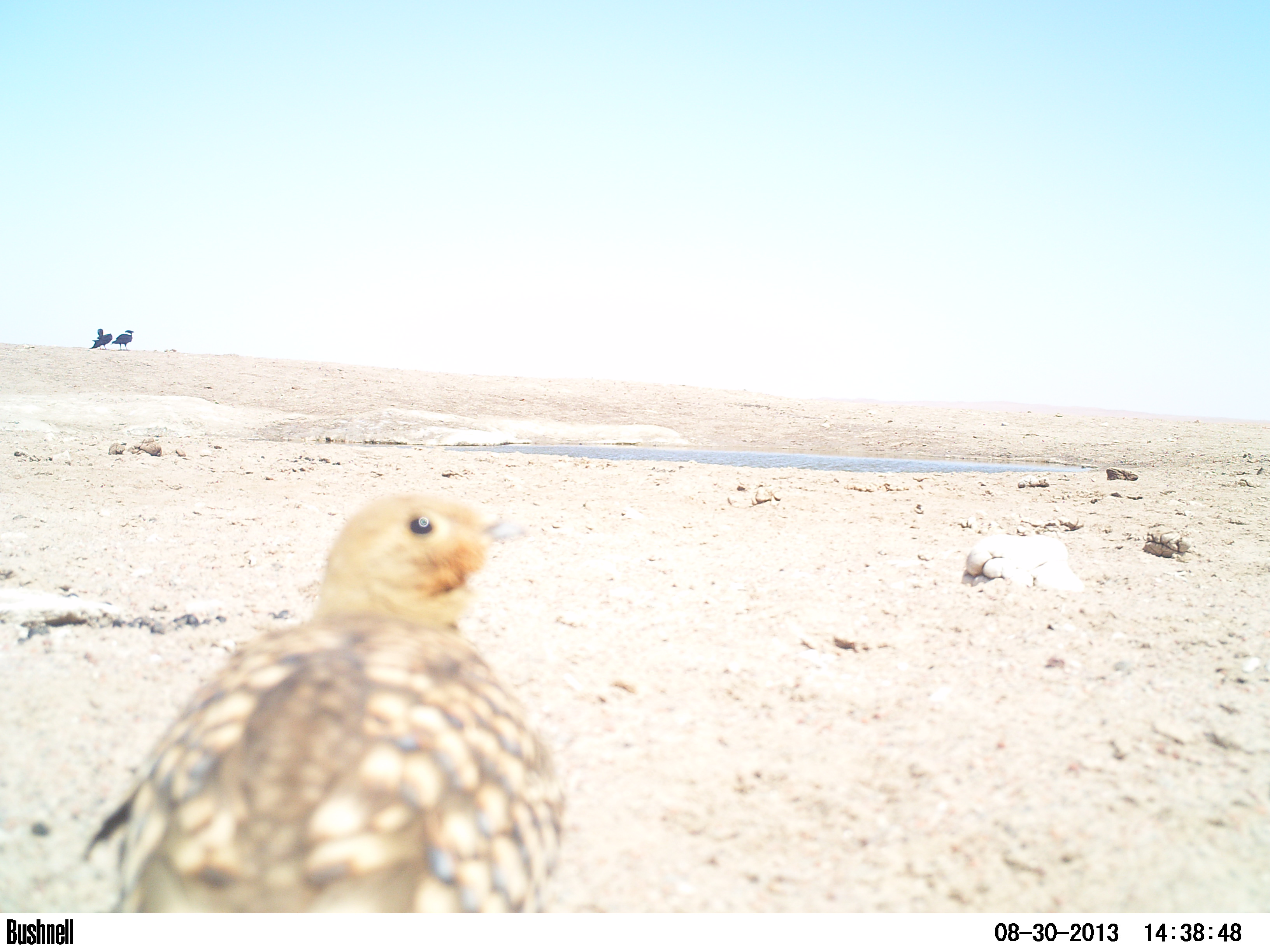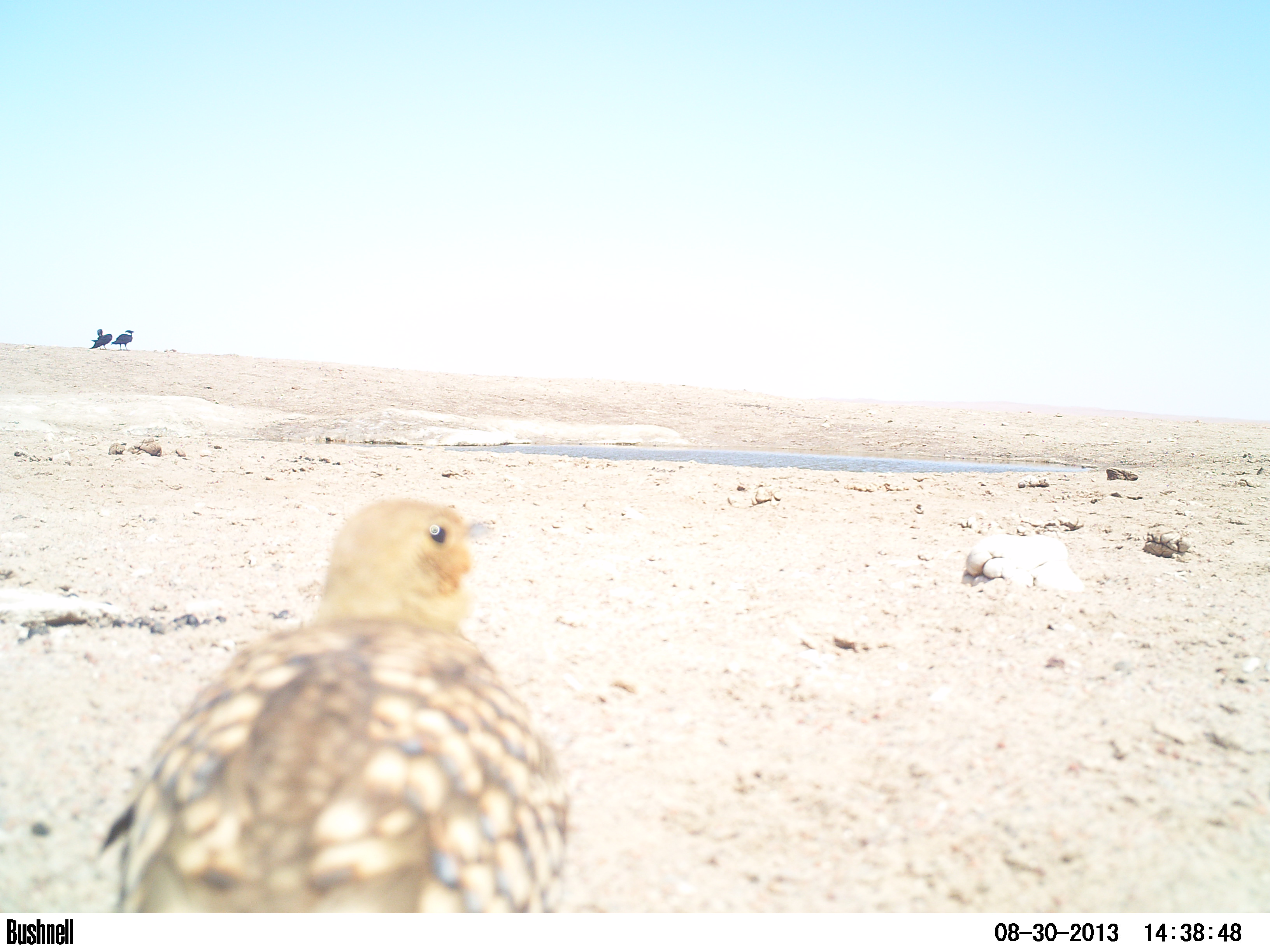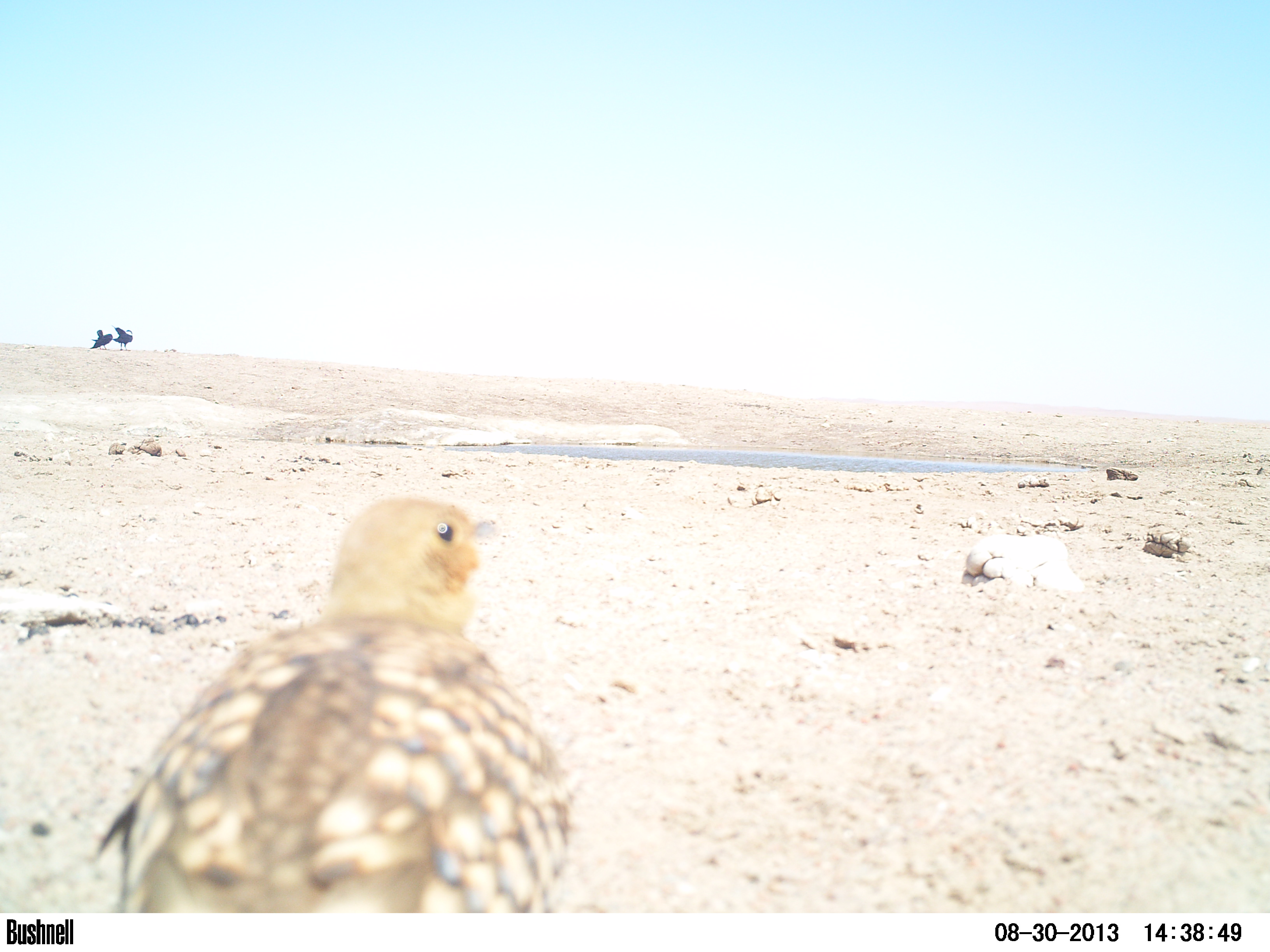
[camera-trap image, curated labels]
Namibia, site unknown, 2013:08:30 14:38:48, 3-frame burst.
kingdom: Animalia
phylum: Chordata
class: Aves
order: Pterocliformes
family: Pteroclidae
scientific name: Pteroclidae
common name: sandgrouse